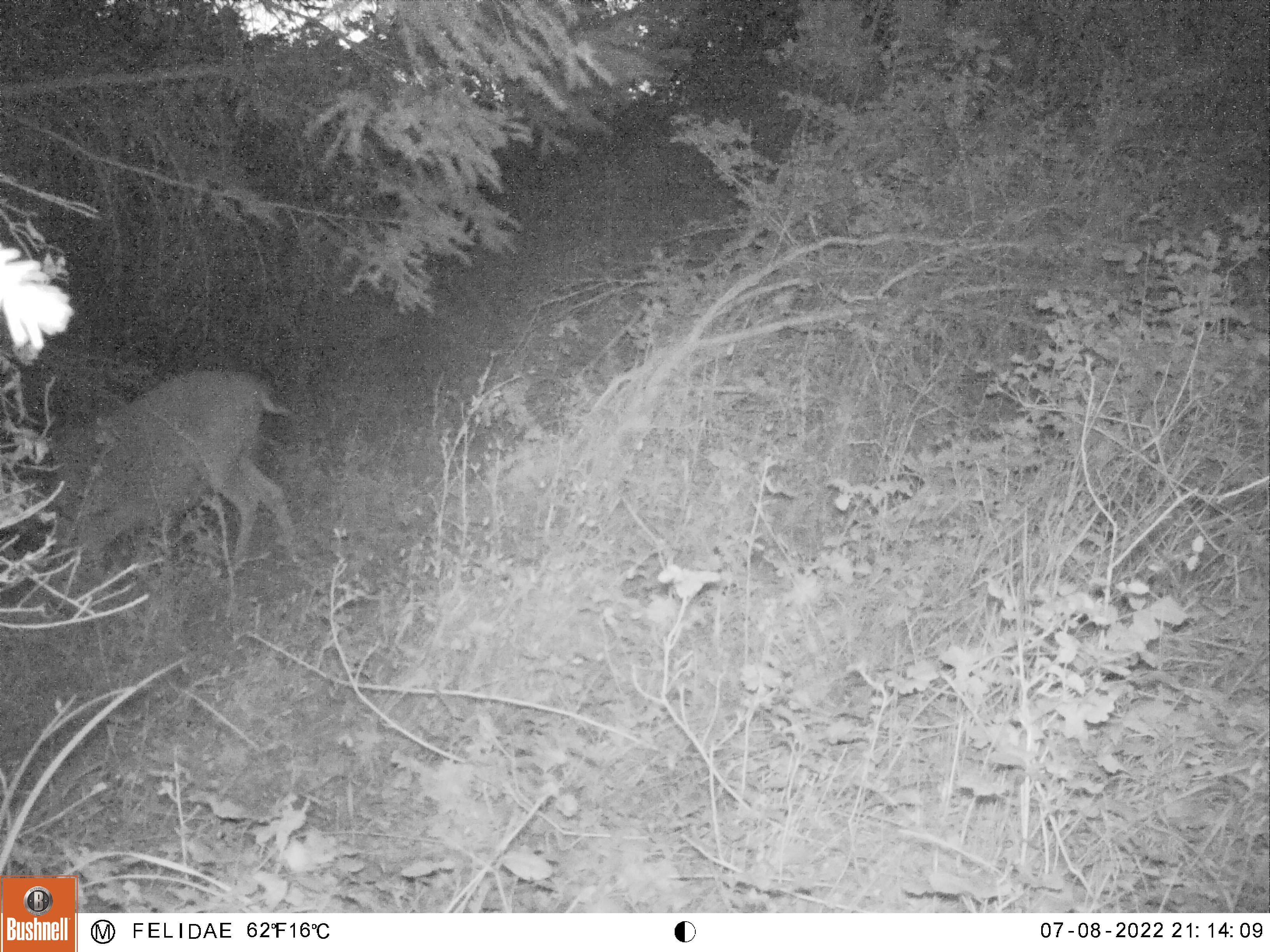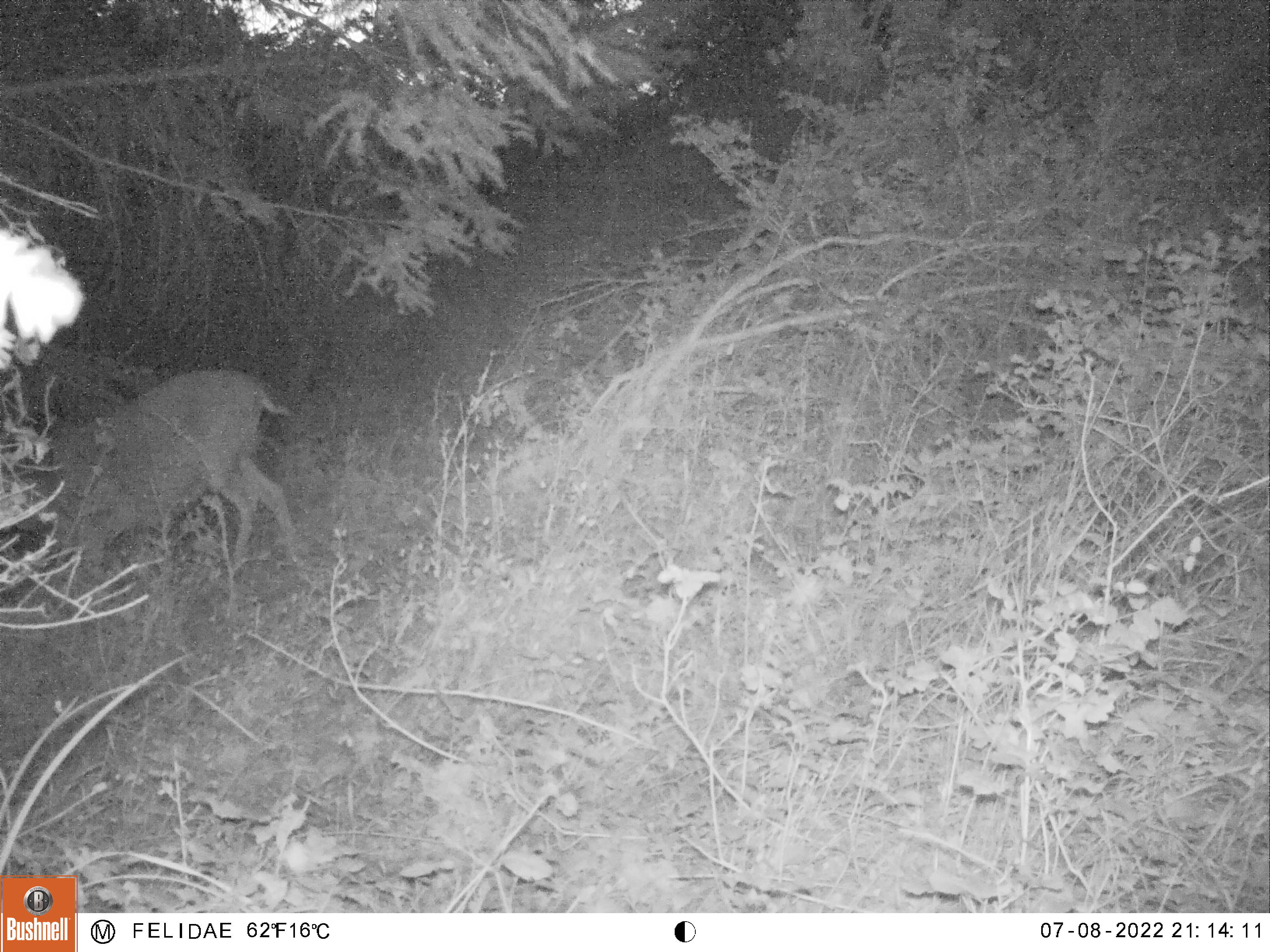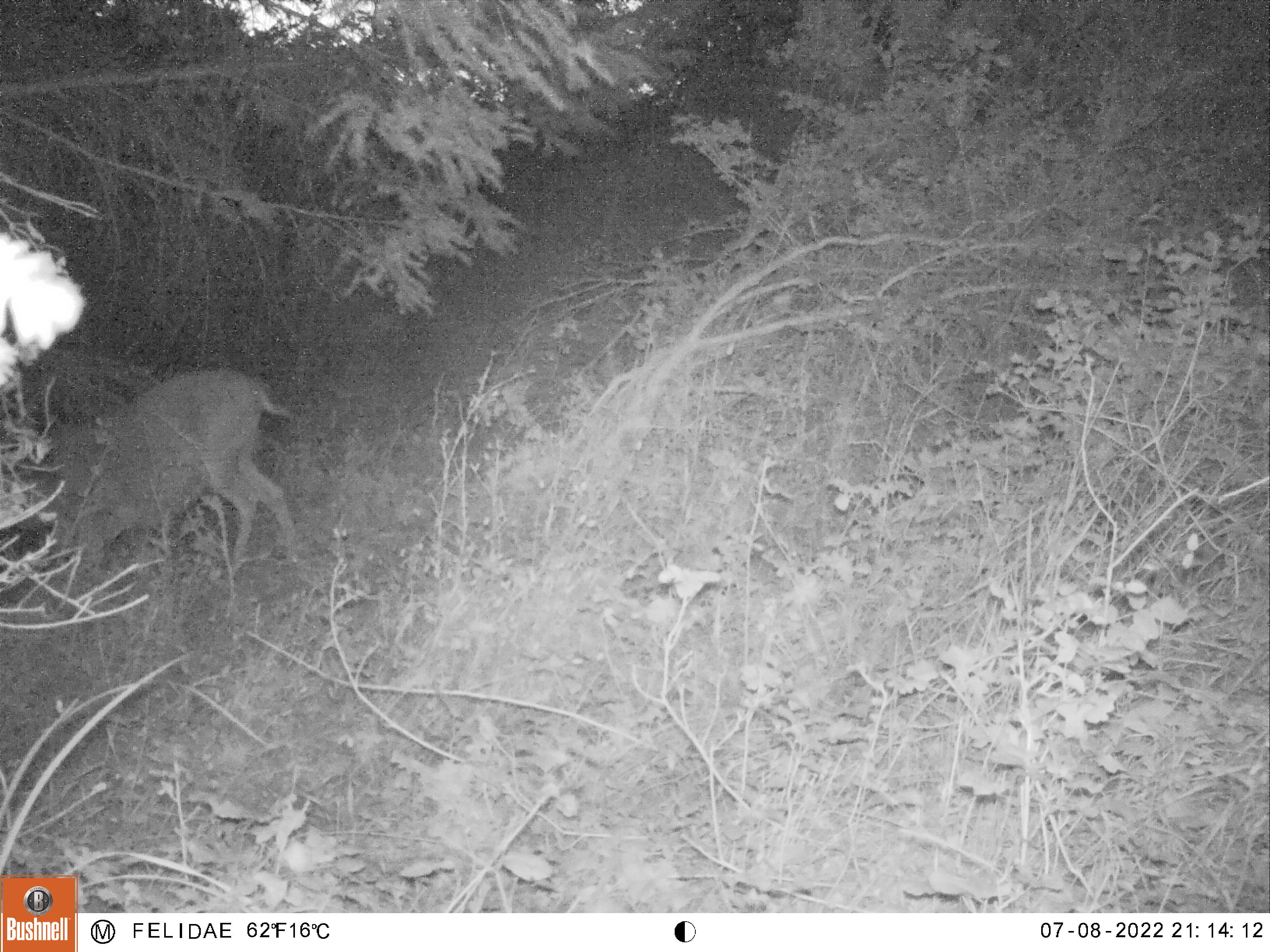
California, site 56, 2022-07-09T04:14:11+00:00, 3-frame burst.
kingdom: Animalia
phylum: Chordata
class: Mammalia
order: Artiodactyla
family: Cervidae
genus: Odocoileus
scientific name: Odocoileus hemionus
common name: mule deer